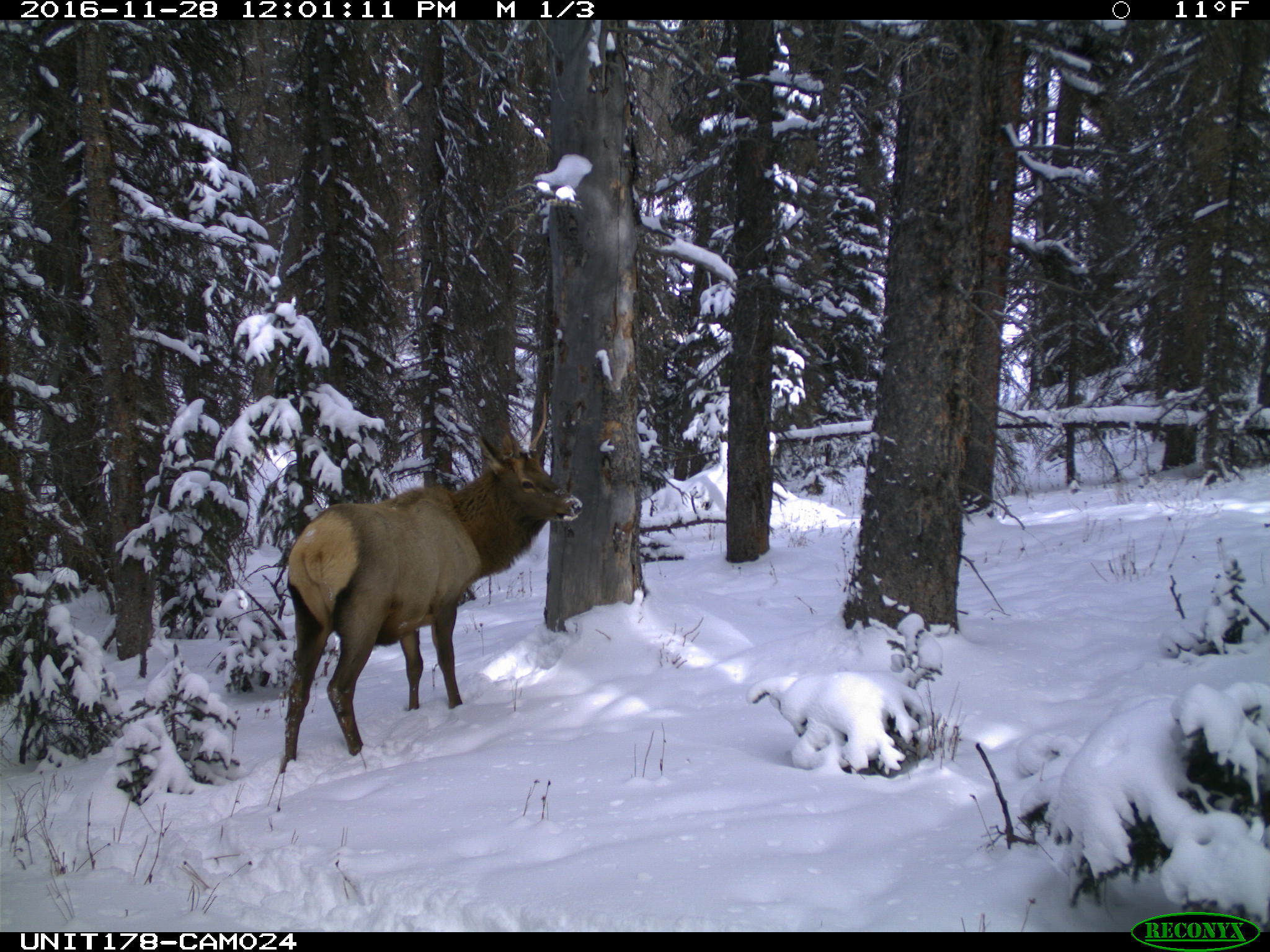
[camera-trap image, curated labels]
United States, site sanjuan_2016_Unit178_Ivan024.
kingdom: Animalia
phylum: Chordata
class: Mammalia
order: Artiodactyla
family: Cervidae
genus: Cervus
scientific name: Cervus elaphus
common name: red deer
Cervus elaphus (red deer).